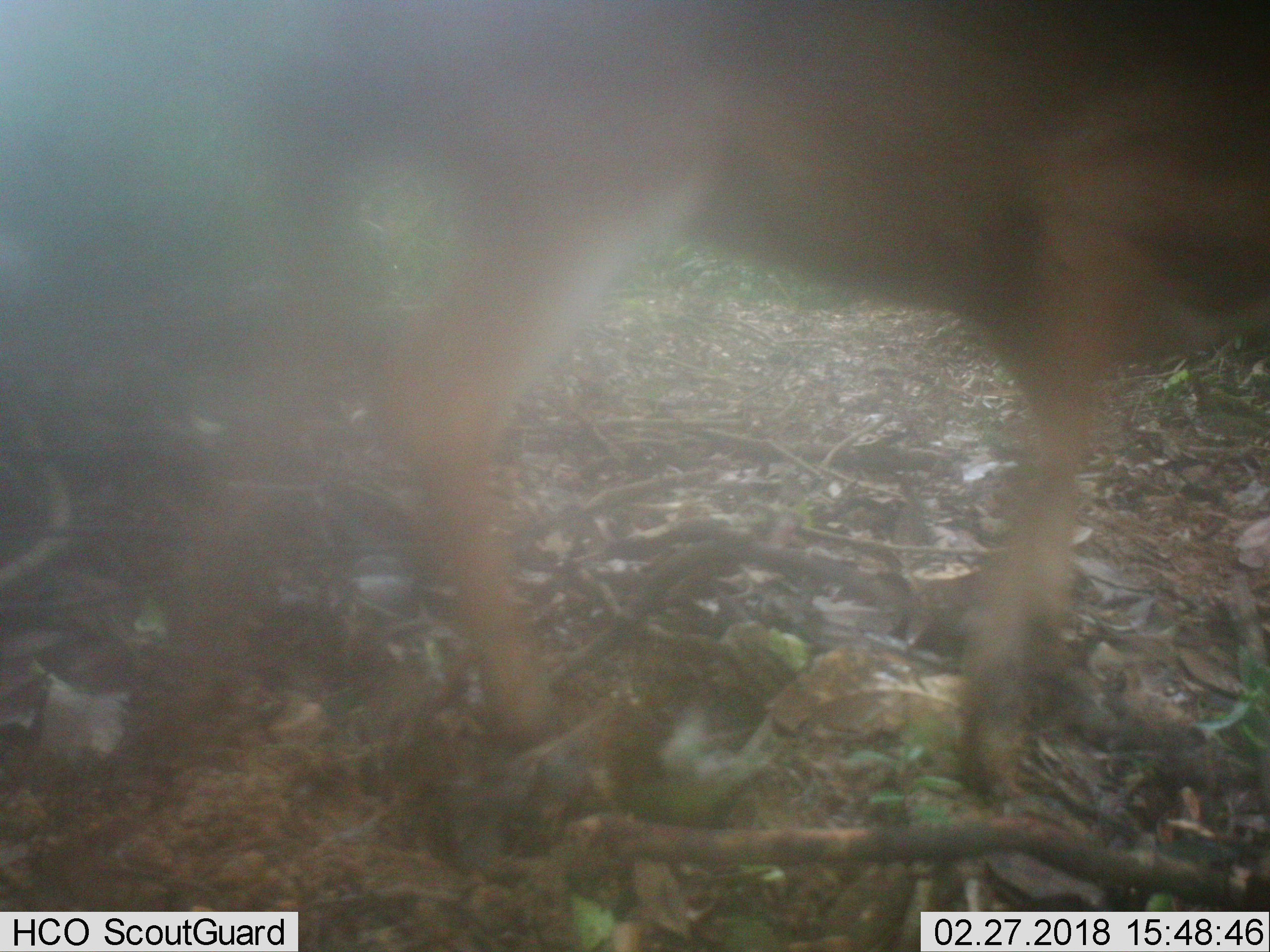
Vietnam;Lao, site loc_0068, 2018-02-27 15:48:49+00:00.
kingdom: Animalia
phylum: Chordata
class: Mammalia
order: Artiodactyla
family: Cervidae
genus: Muntiacus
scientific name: Muntiacus vuquangensis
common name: large-antlered muntjac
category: large antlered muntjac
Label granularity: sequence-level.